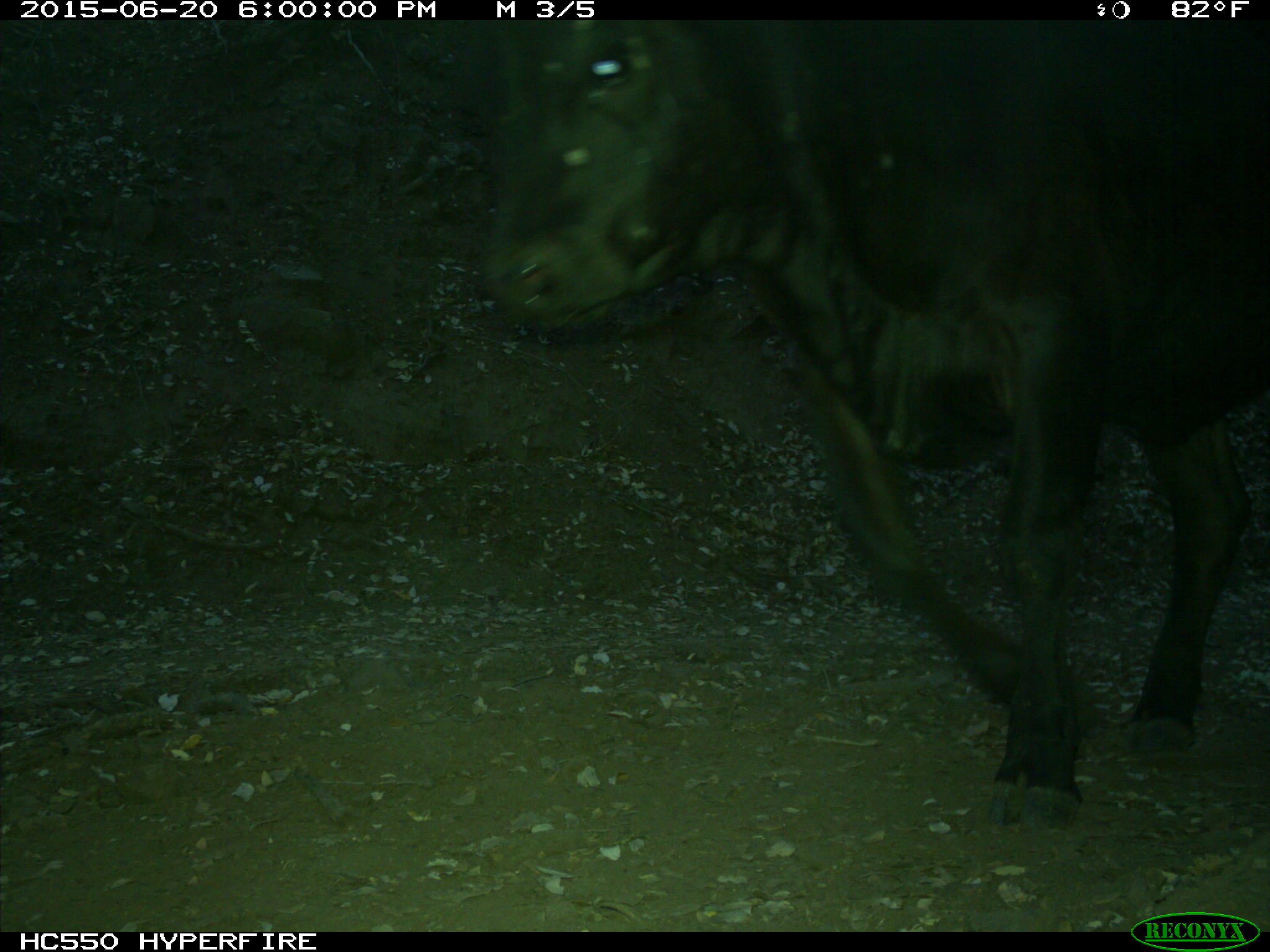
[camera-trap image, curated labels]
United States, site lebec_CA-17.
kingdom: Animalia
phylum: Chordata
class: Mammalia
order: Artiodactyla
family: Bovidae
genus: Bos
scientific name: Bos taurus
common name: domestic cow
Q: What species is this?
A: Bos taurus (domestic cow).